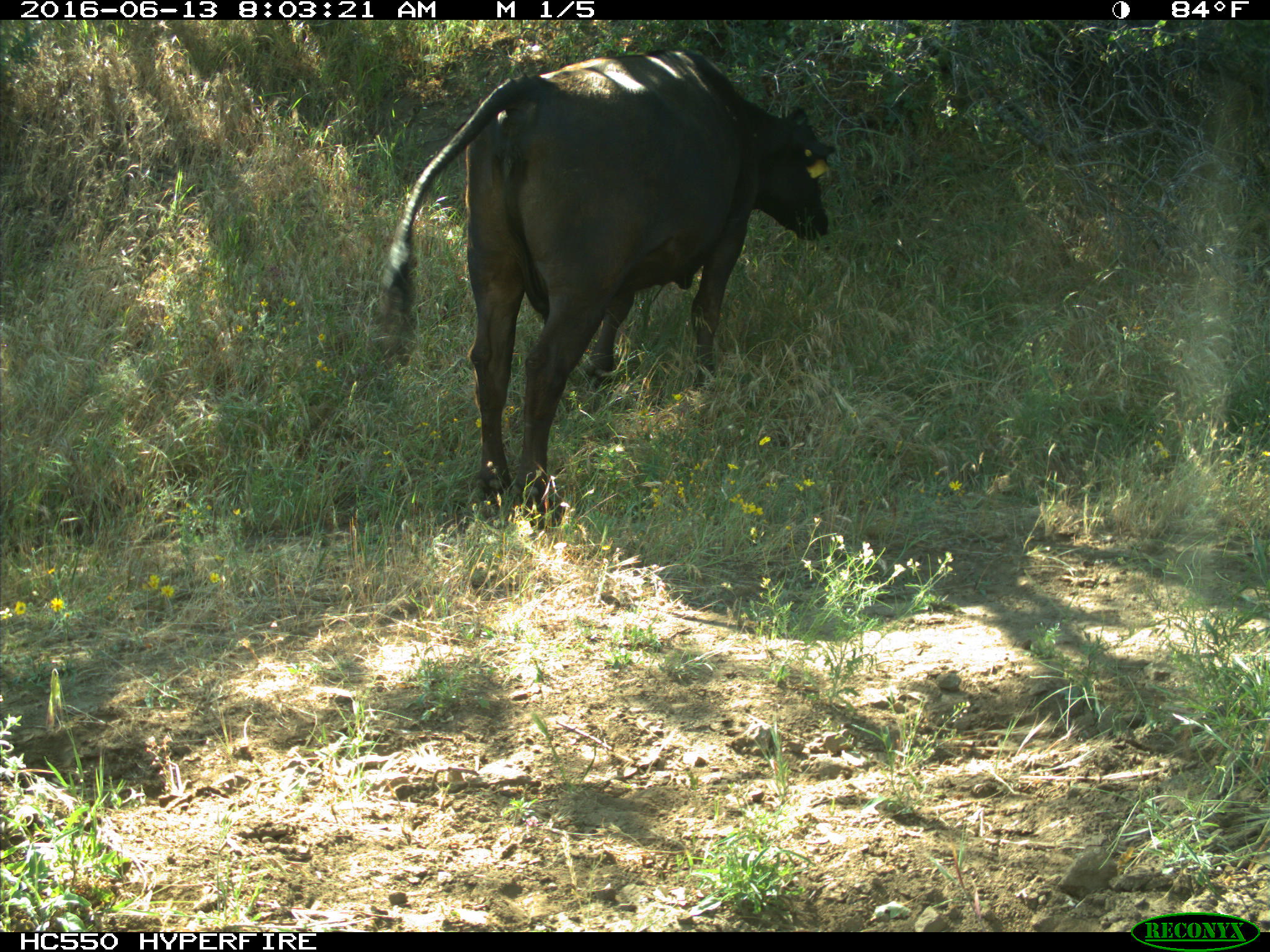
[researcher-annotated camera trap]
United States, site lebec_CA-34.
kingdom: Animalia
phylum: Chordata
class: Mammalia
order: Artiodactyla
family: Bovidae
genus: Bos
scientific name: Bos taurus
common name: domestic cow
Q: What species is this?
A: Bos taurus (domestic cow).